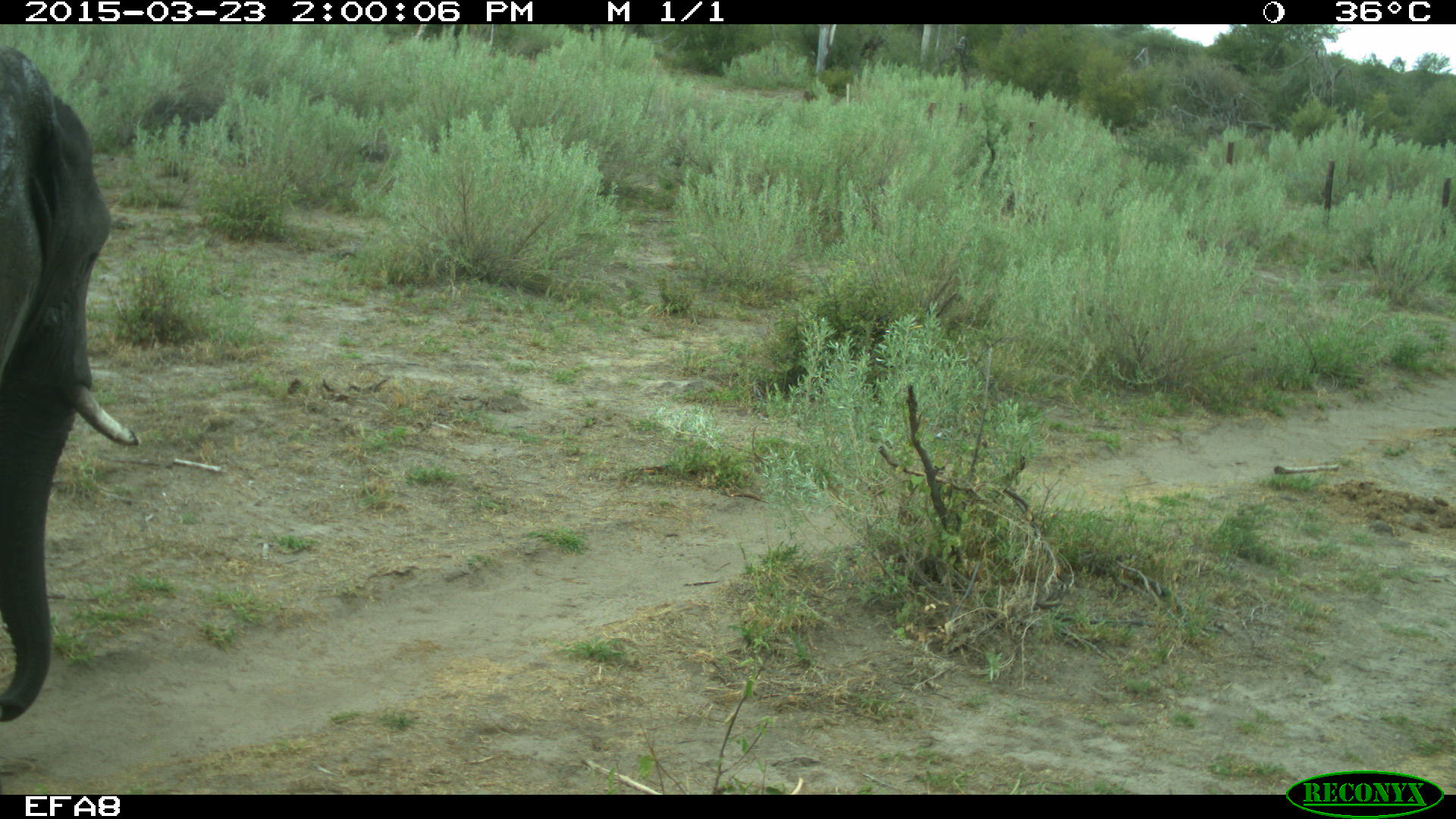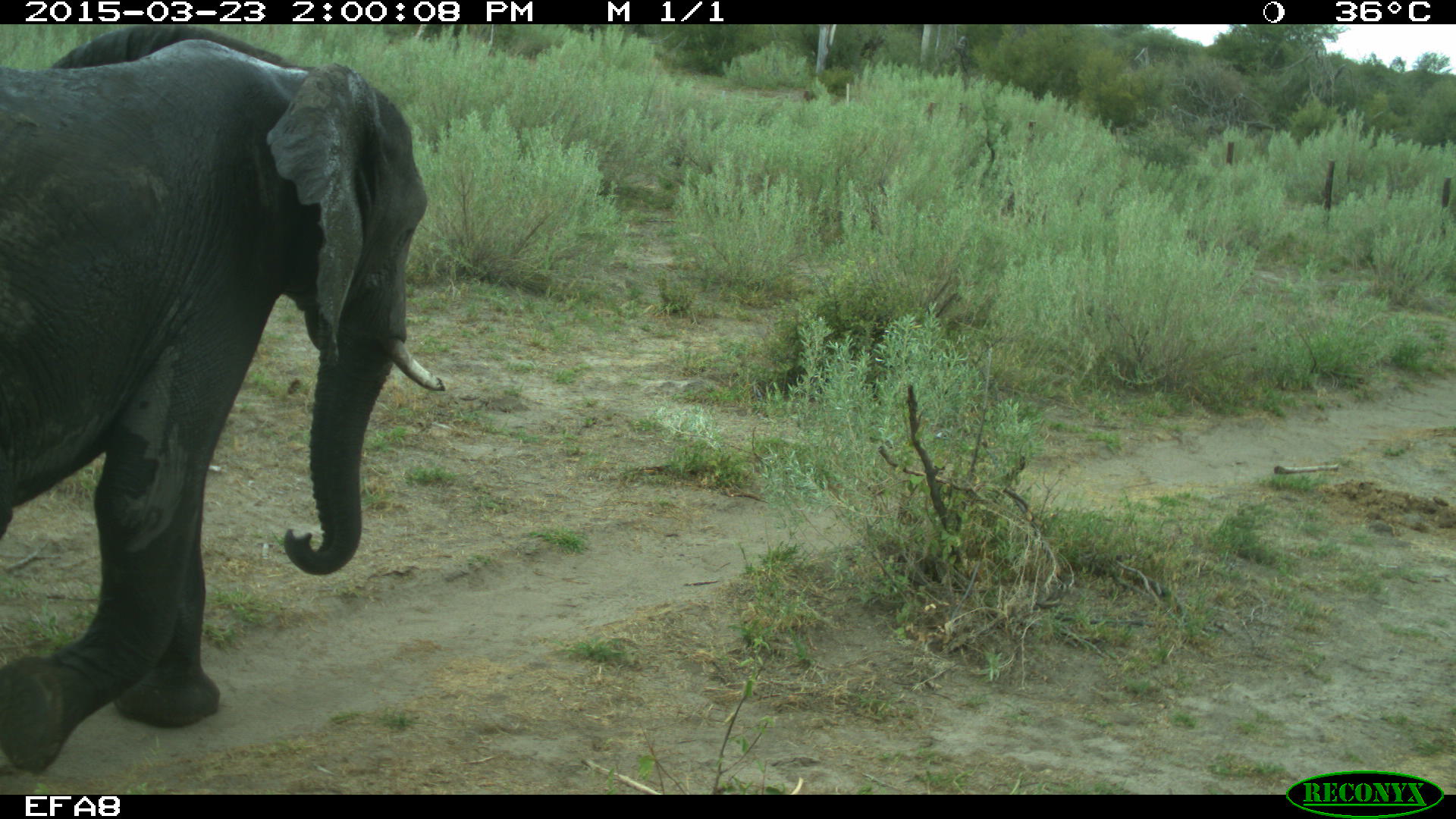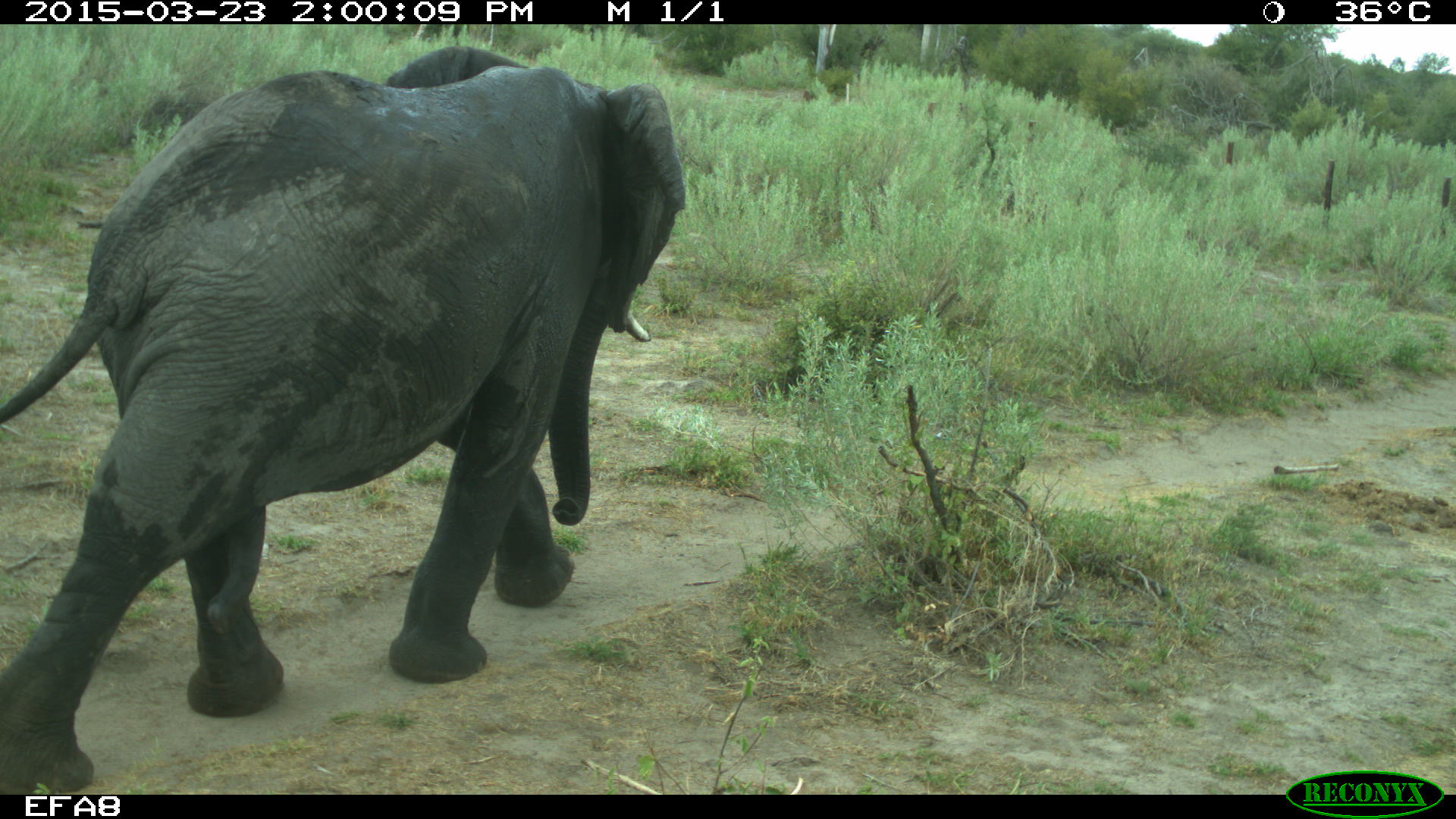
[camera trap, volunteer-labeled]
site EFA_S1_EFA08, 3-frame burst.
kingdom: Animalia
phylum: Chordata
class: Mammalia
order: Proboscidea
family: Elephantidae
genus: Loxodonta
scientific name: Loxodonta africana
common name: african bush elephant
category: elephant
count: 1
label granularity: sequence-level